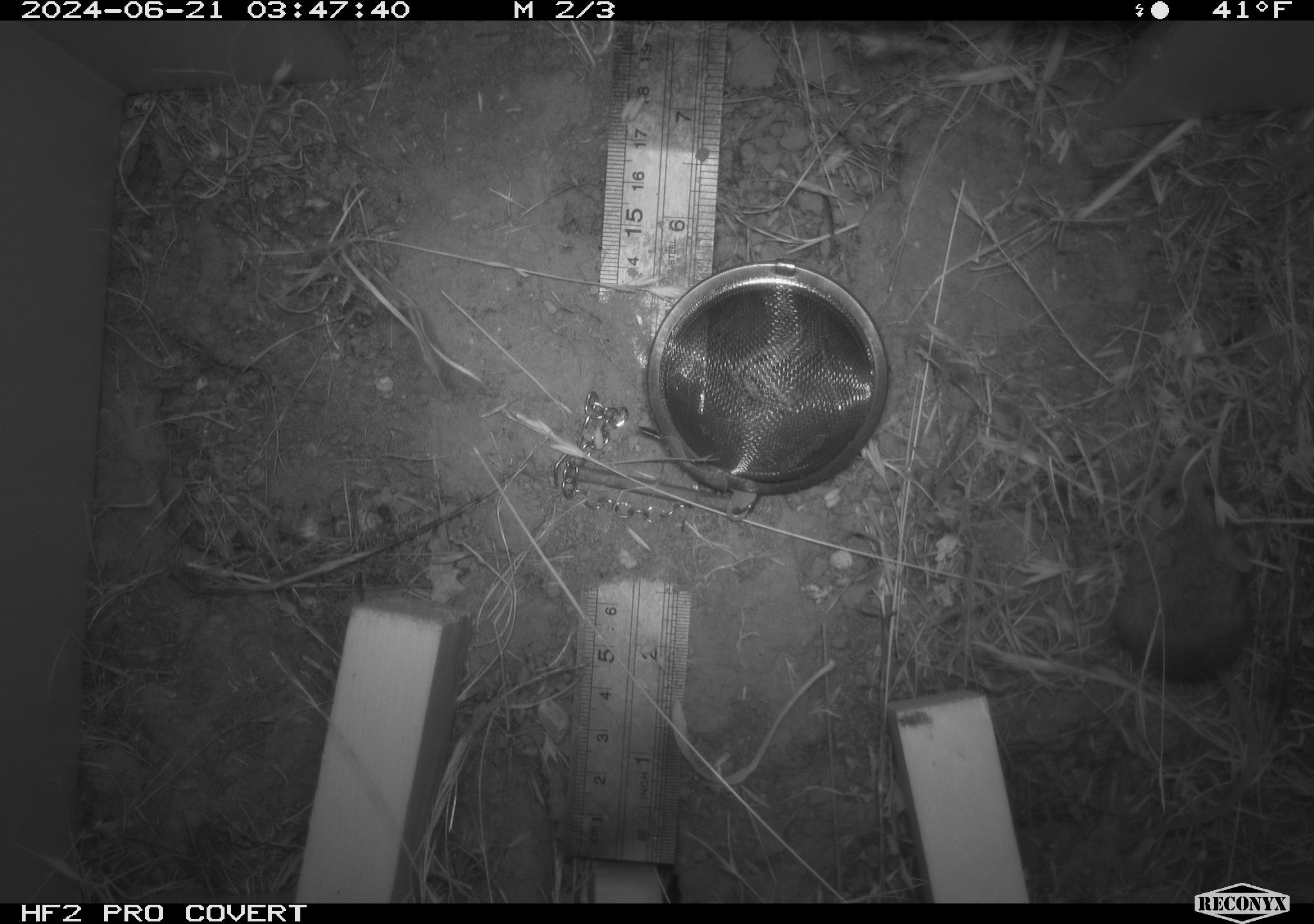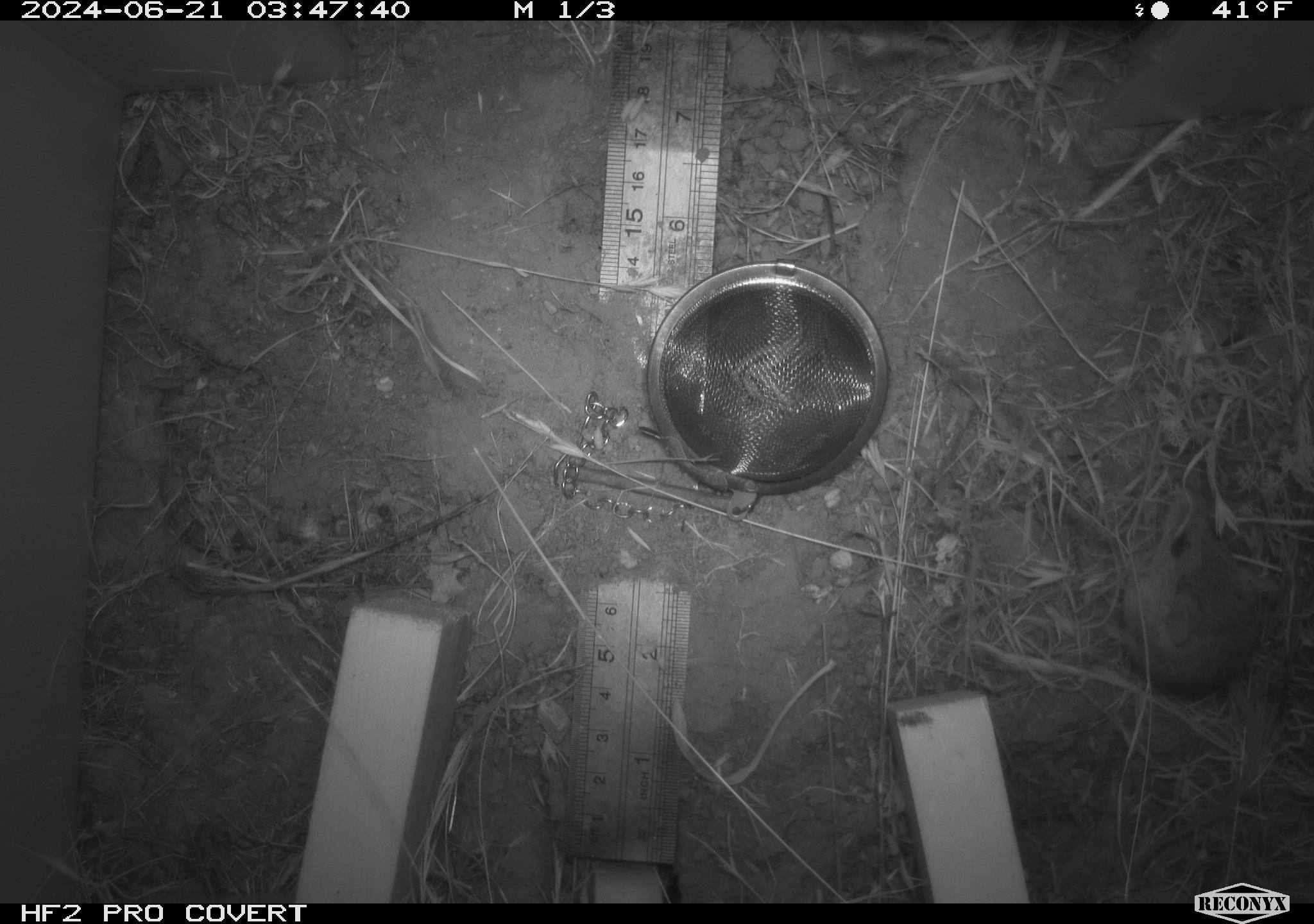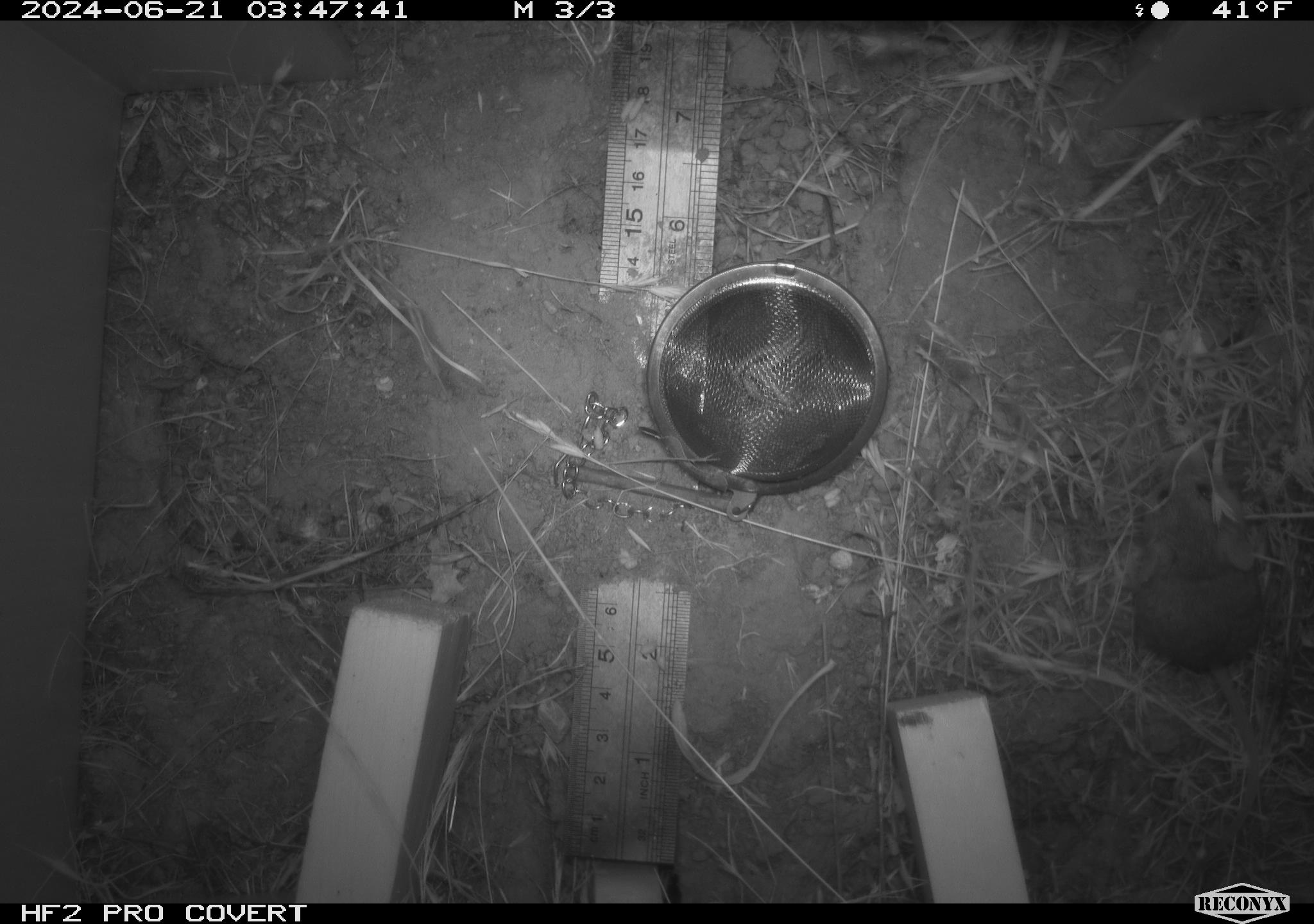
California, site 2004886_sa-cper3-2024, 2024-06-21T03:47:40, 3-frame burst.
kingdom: Animalia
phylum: Chordata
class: Mammalia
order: Rodentia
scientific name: Rodentia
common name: rodent